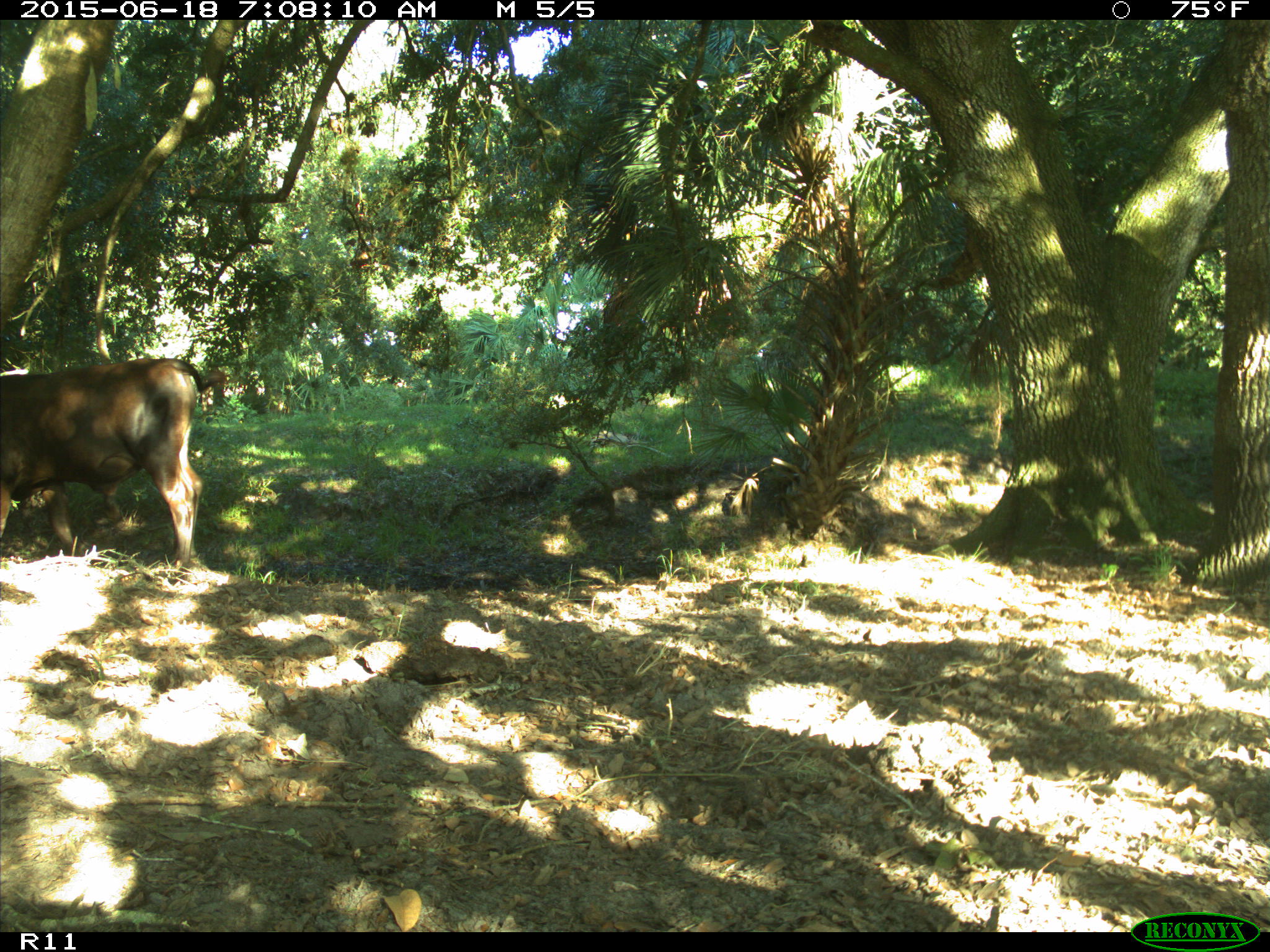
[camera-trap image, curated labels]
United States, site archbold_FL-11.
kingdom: Animalia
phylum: Chordata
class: Mammalia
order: Artiodactyla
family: Bovidae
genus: Bos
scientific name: Bos taurus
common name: domestic cow